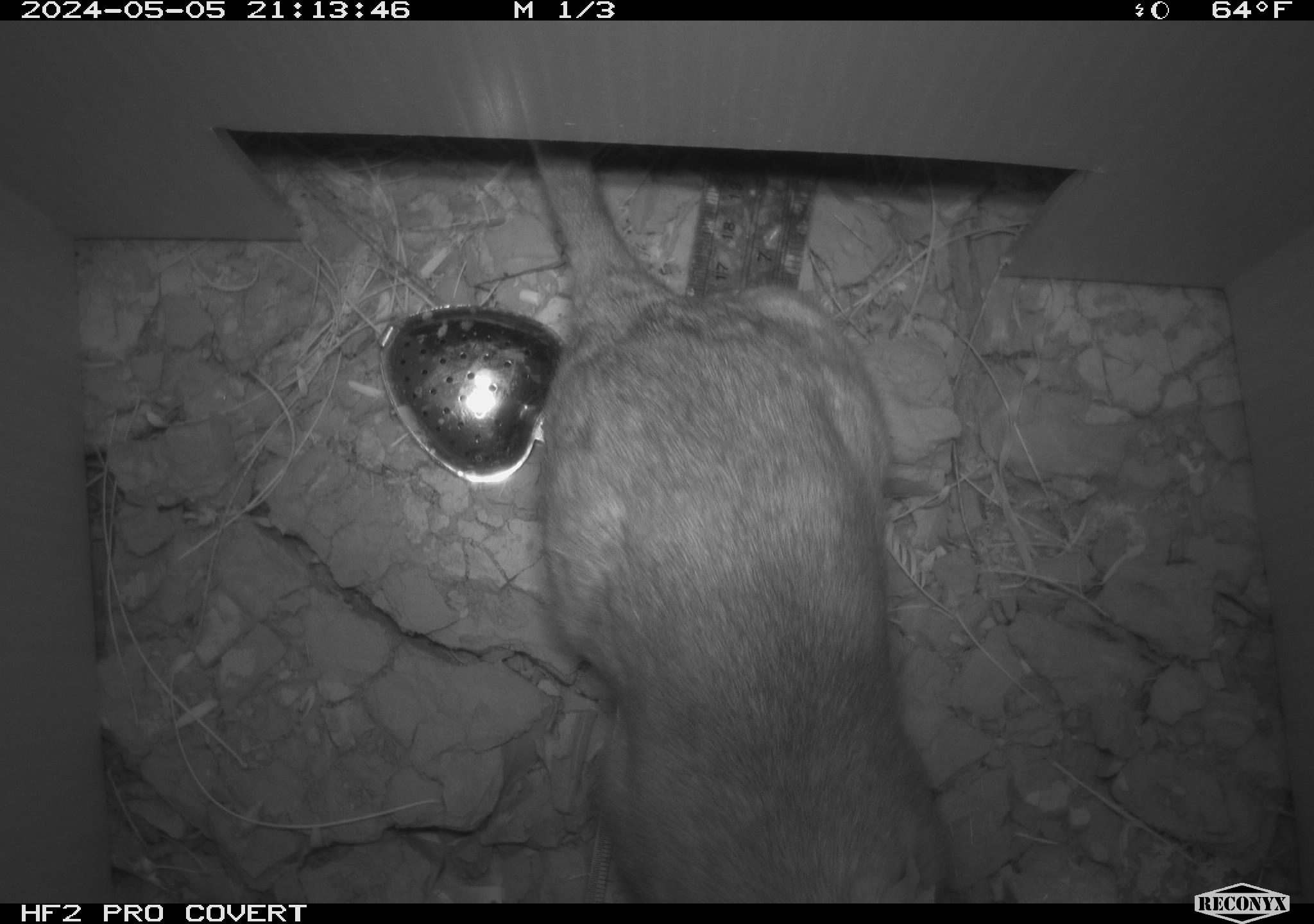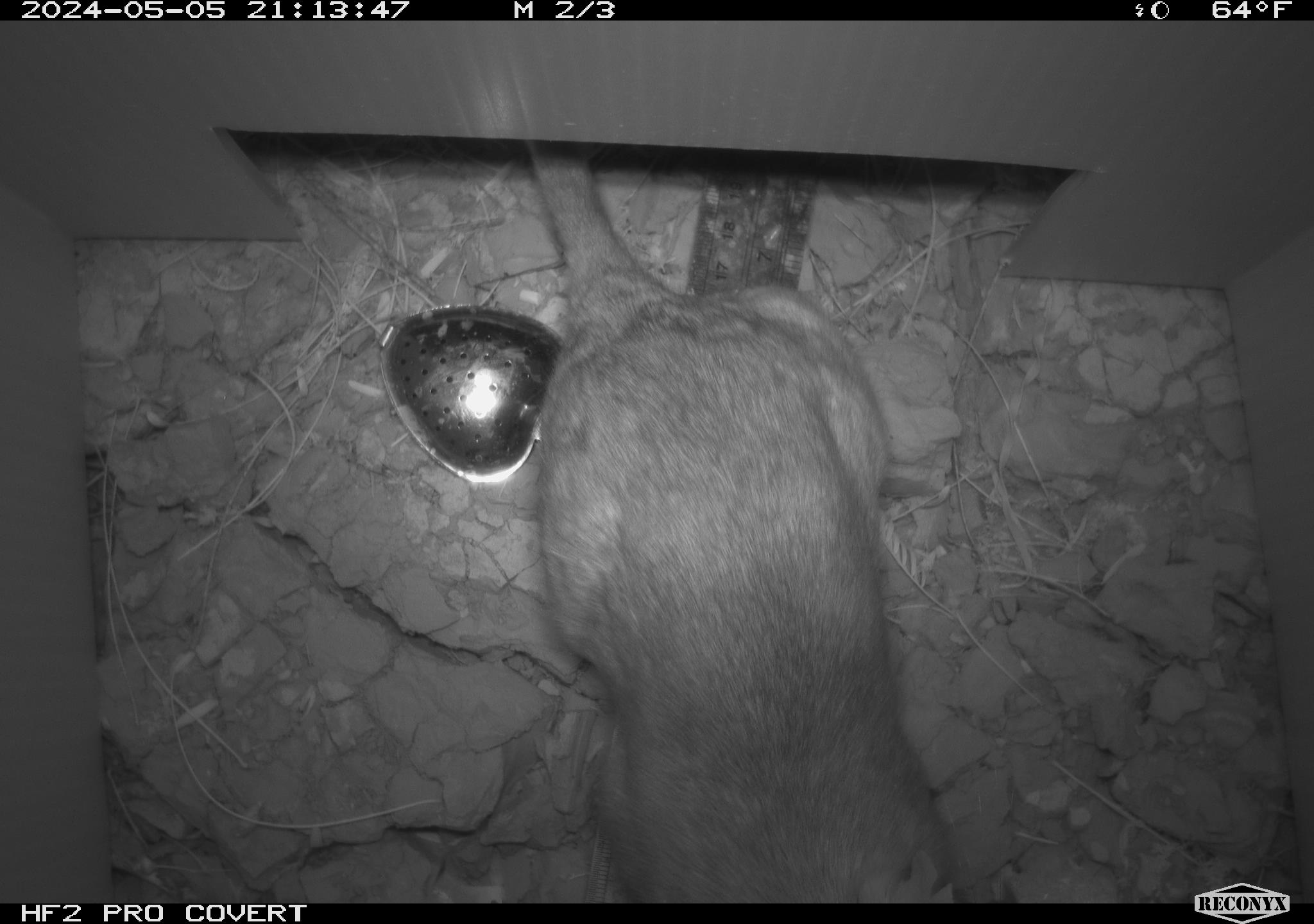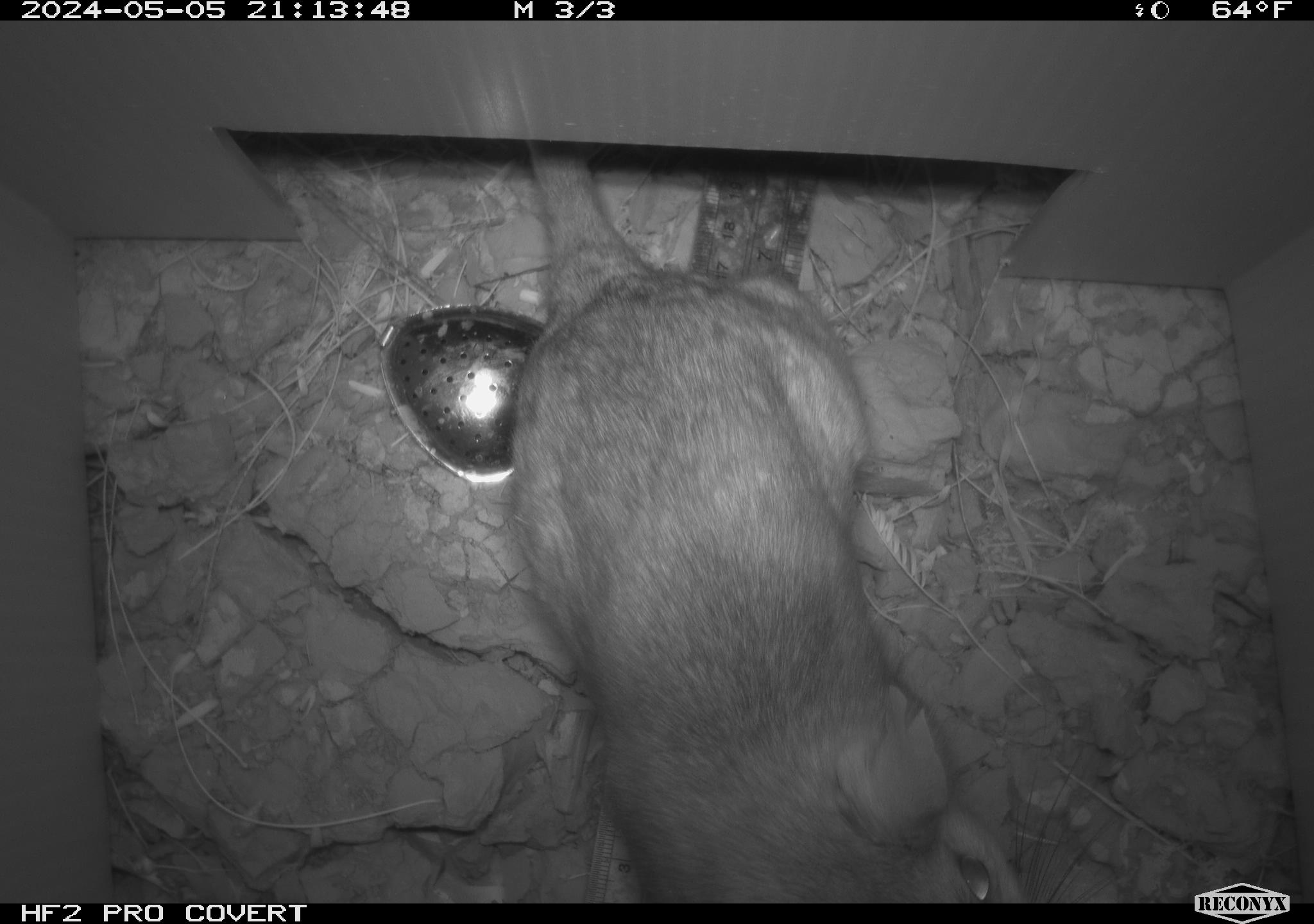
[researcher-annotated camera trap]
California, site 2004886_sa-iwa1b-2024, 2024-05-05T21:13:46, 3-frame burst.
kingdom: Animalia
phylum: Chordata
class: Mammalia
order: Rodentia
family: Cricetidae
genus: Neotoma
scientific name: Neotoma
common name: pack rat or woodrat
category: neotoma species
Neotoma species (pack rat or woodrat) (Neotoma).